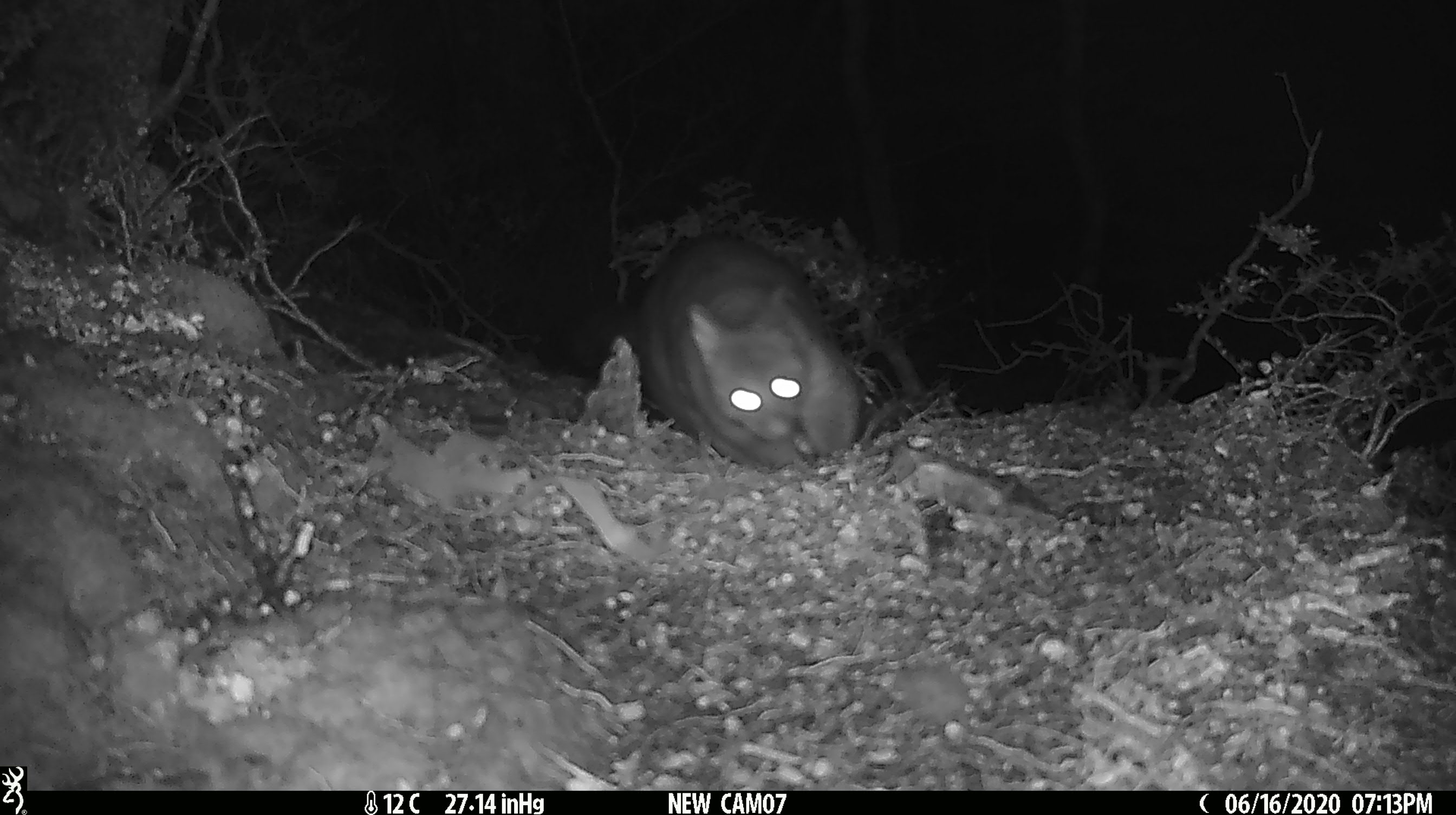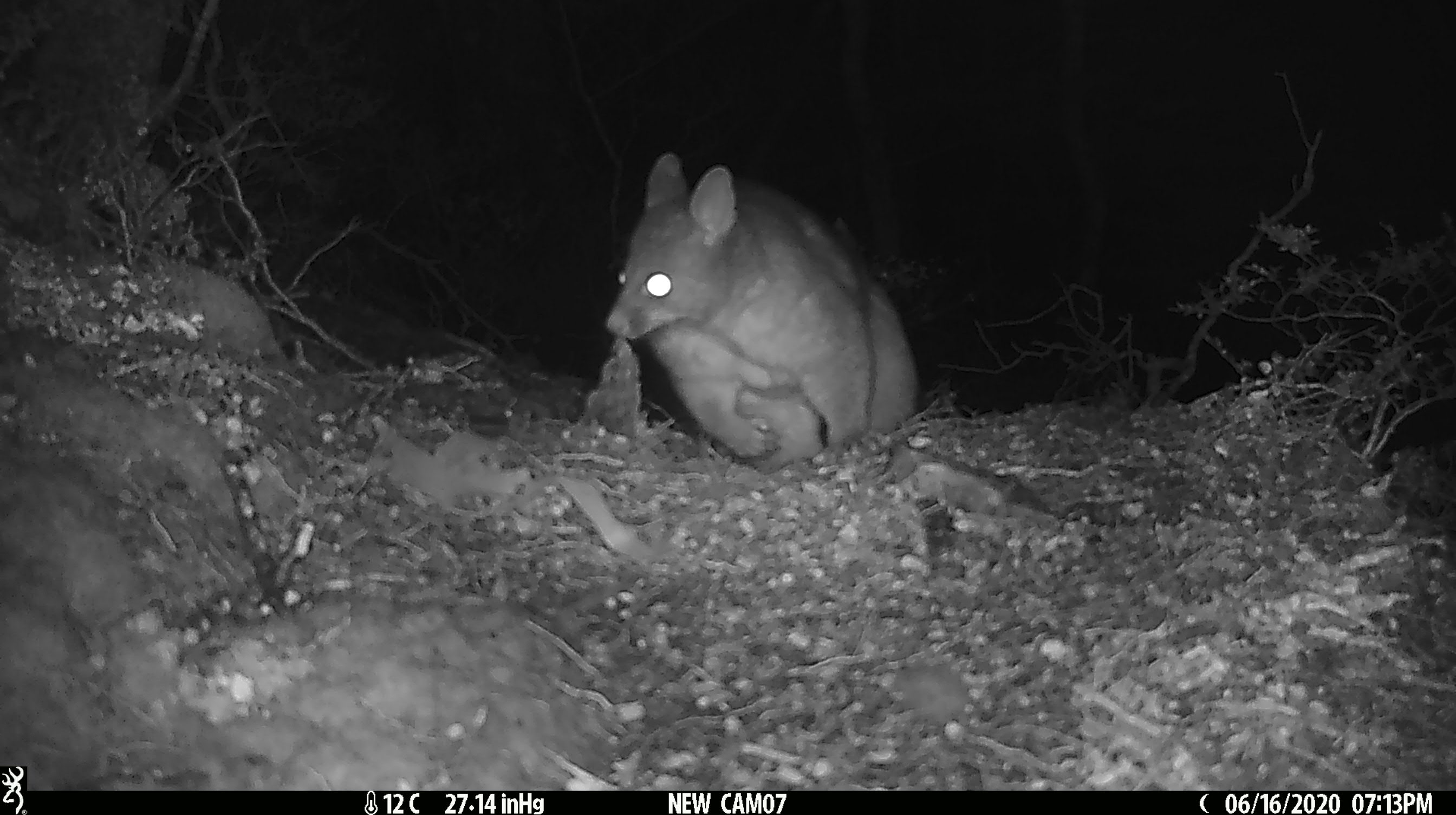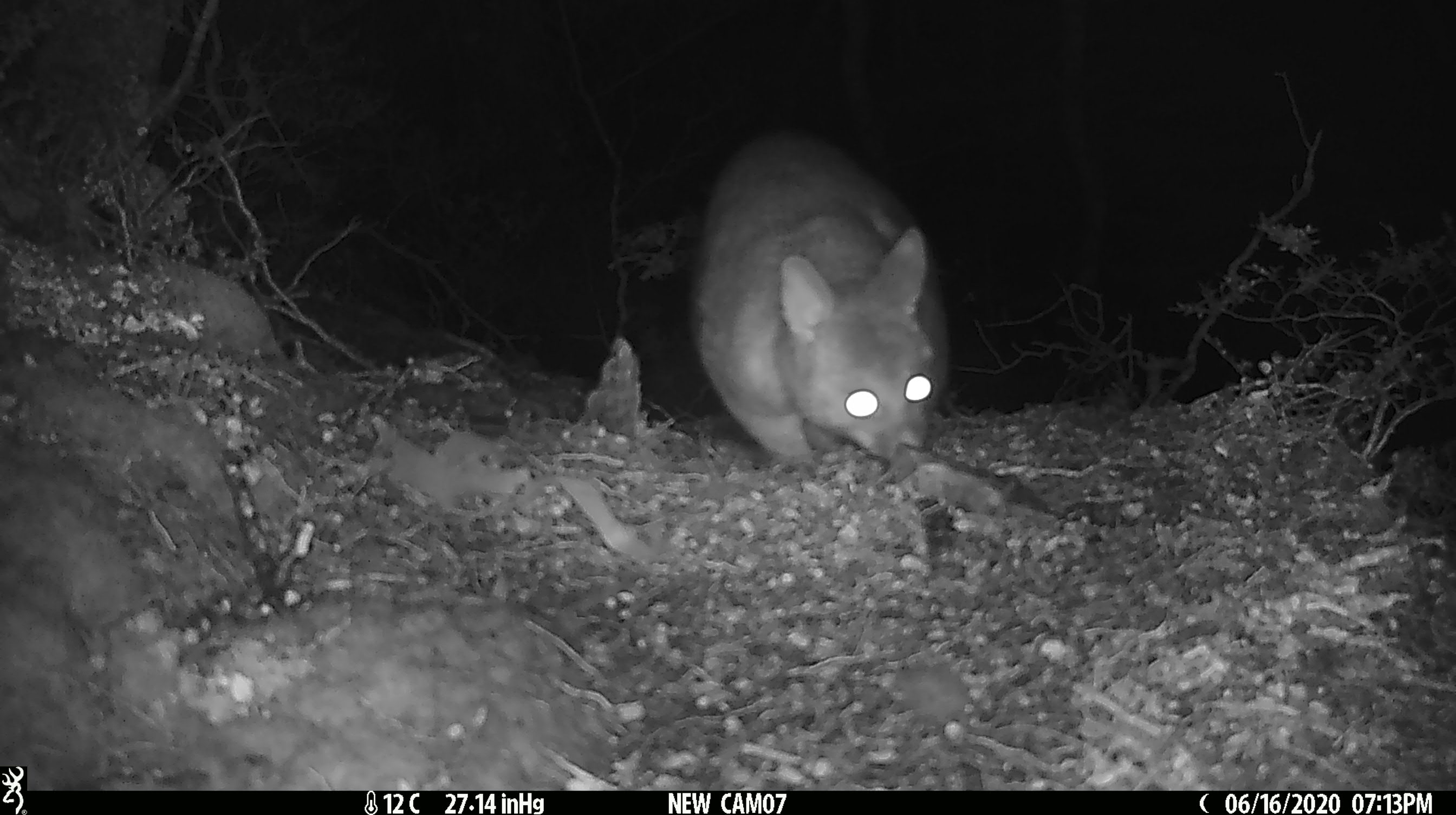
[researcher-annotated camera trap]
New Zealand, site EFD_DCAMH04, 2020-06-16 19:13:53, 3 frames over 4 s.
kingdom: Animalia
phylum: Chordata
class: Mammalia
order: Diprotodontia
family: Phalangeridae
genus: Trichosurus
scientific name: Trichosurus vulpecula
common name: common brushtail possum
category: possum